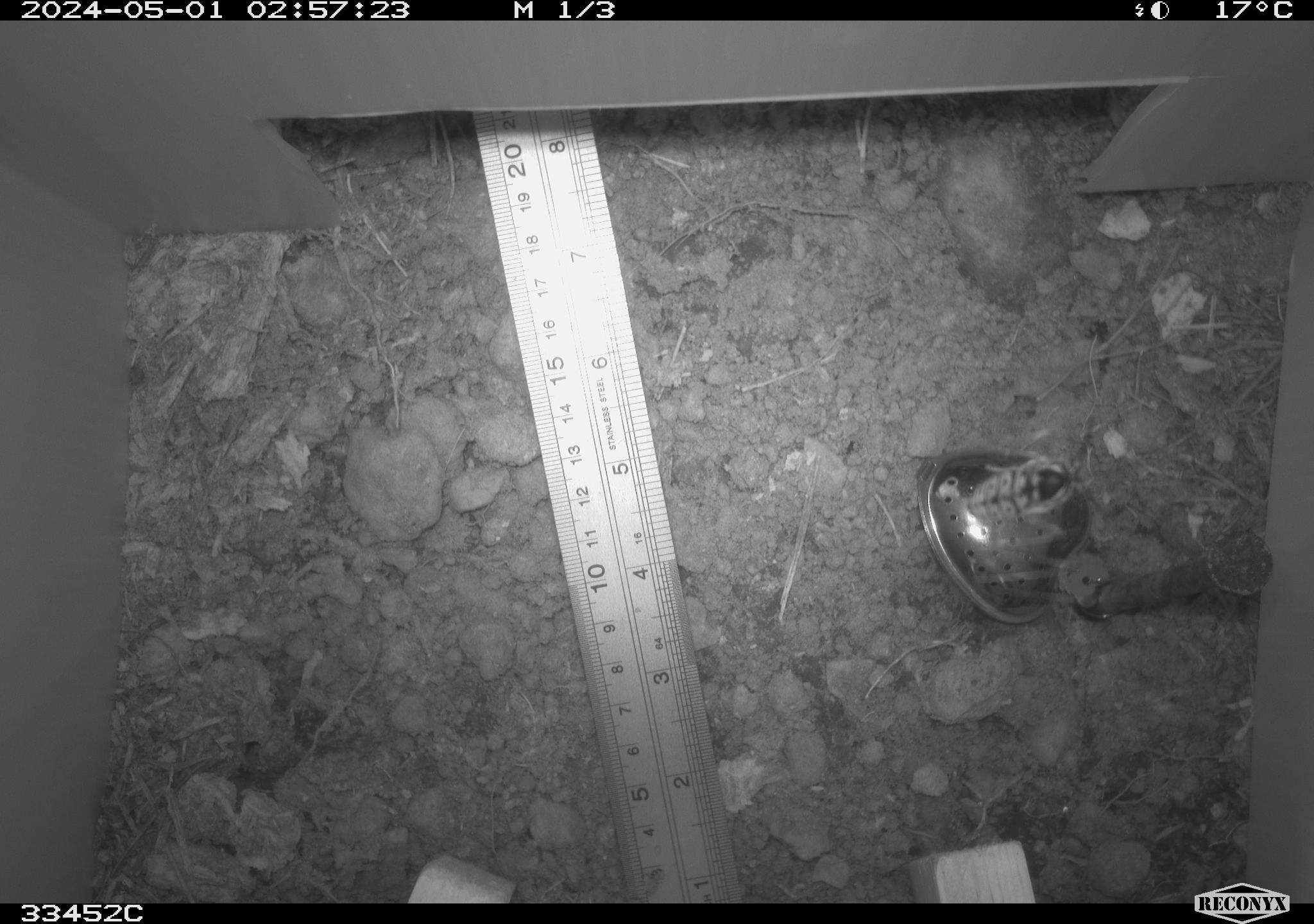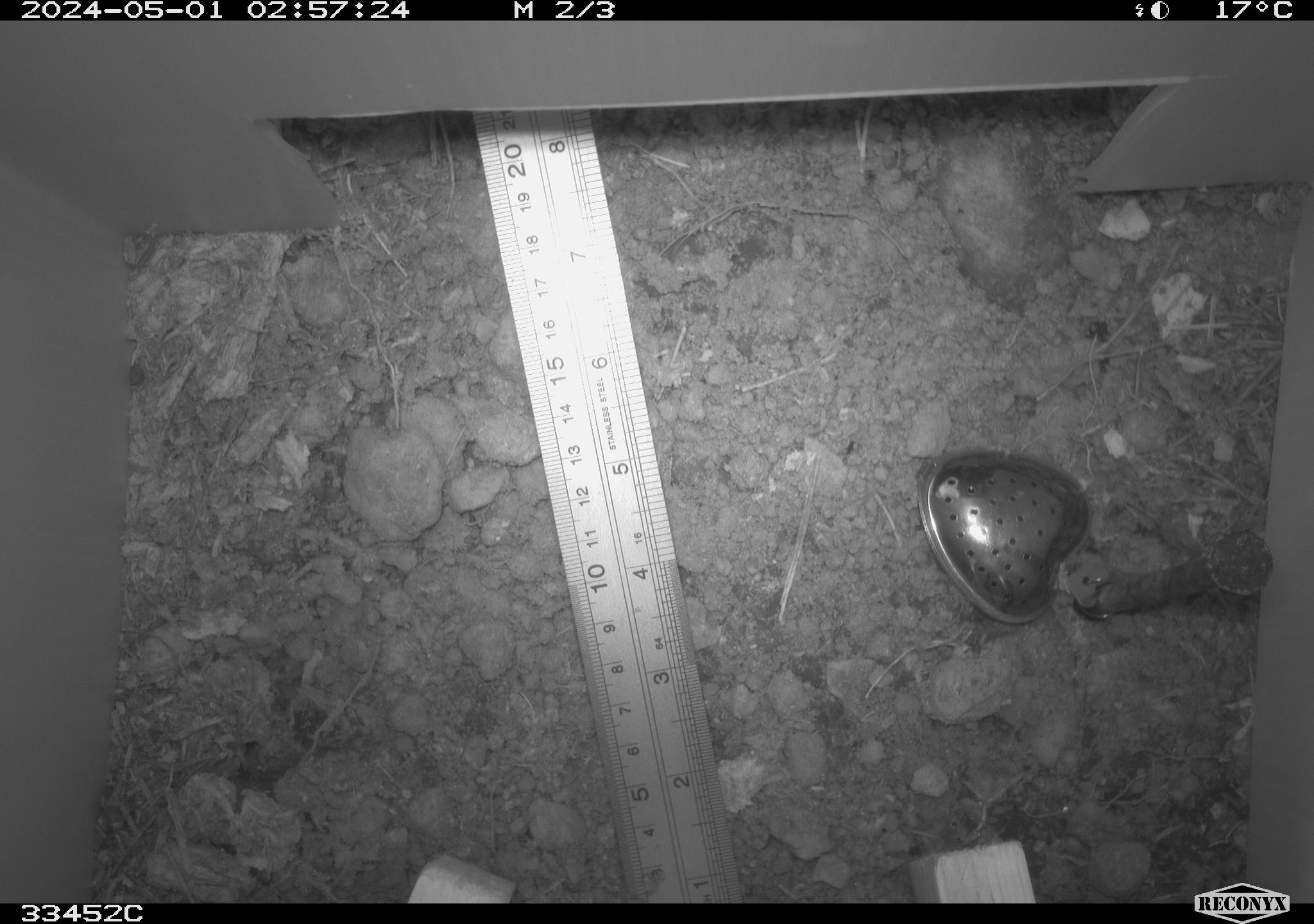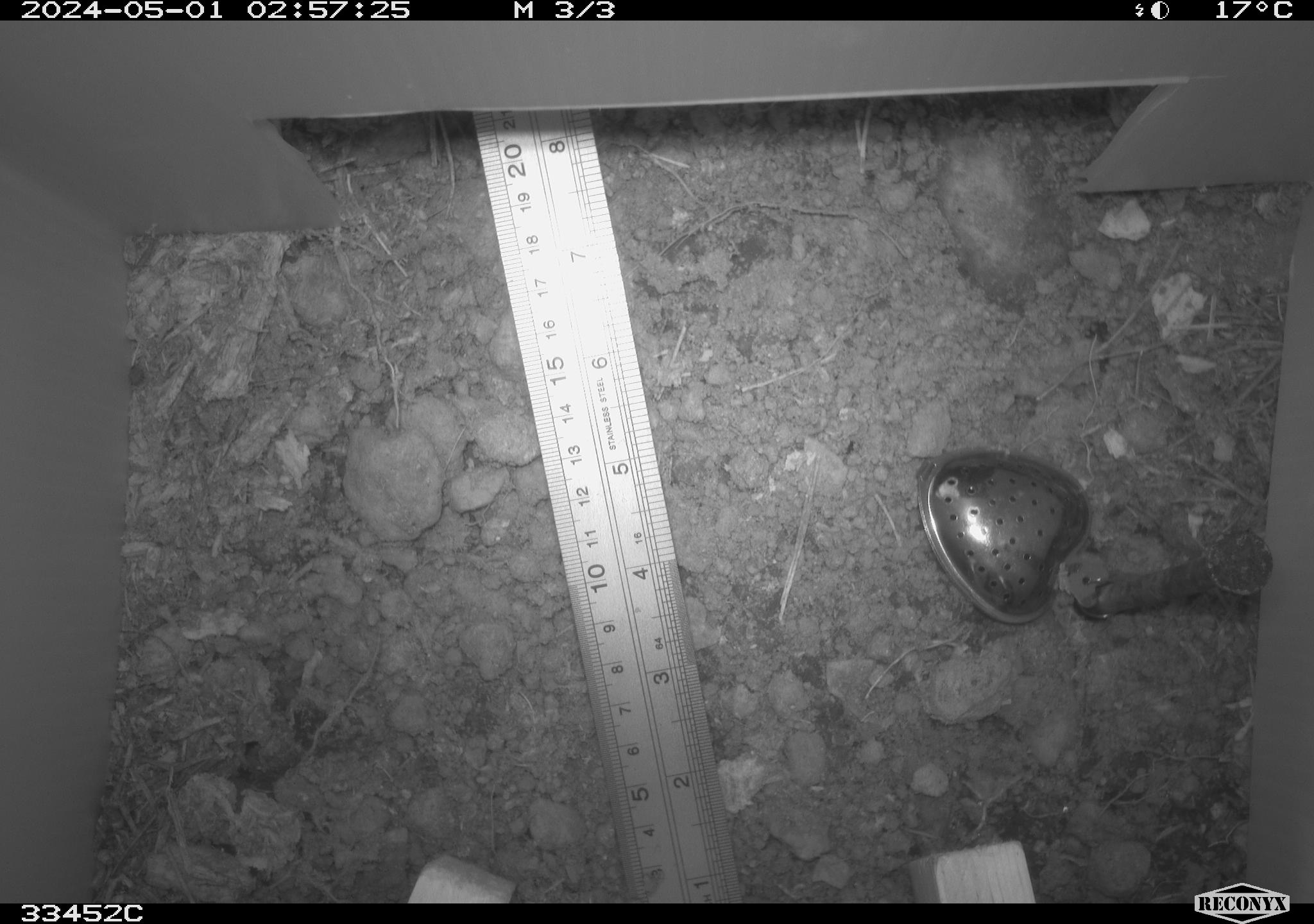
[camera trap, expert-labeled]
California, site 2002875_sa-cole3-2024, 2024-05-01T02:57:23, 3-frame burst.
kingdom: Animalia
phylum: Arthropoda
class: Insecta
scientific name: Insecta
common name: insect